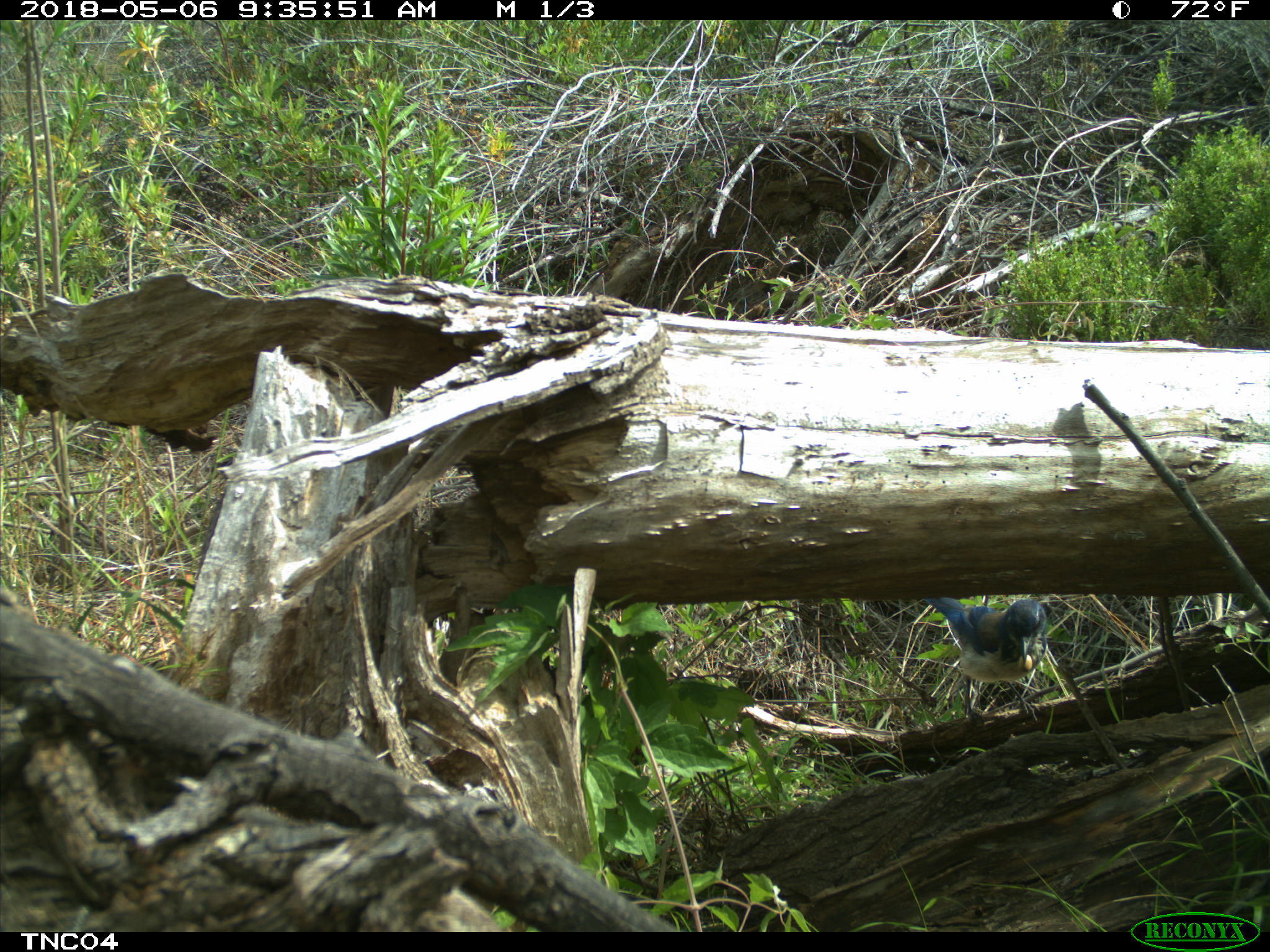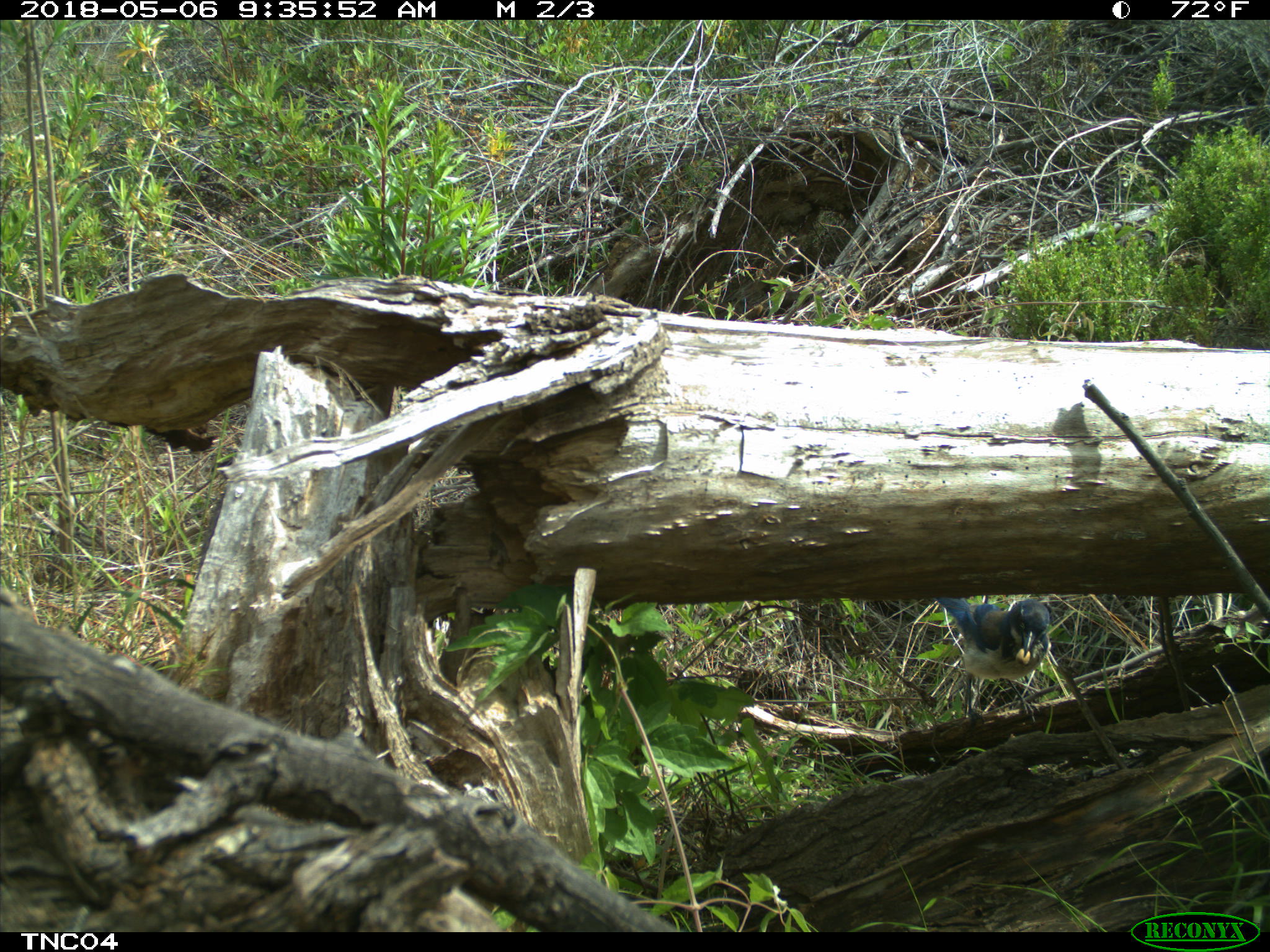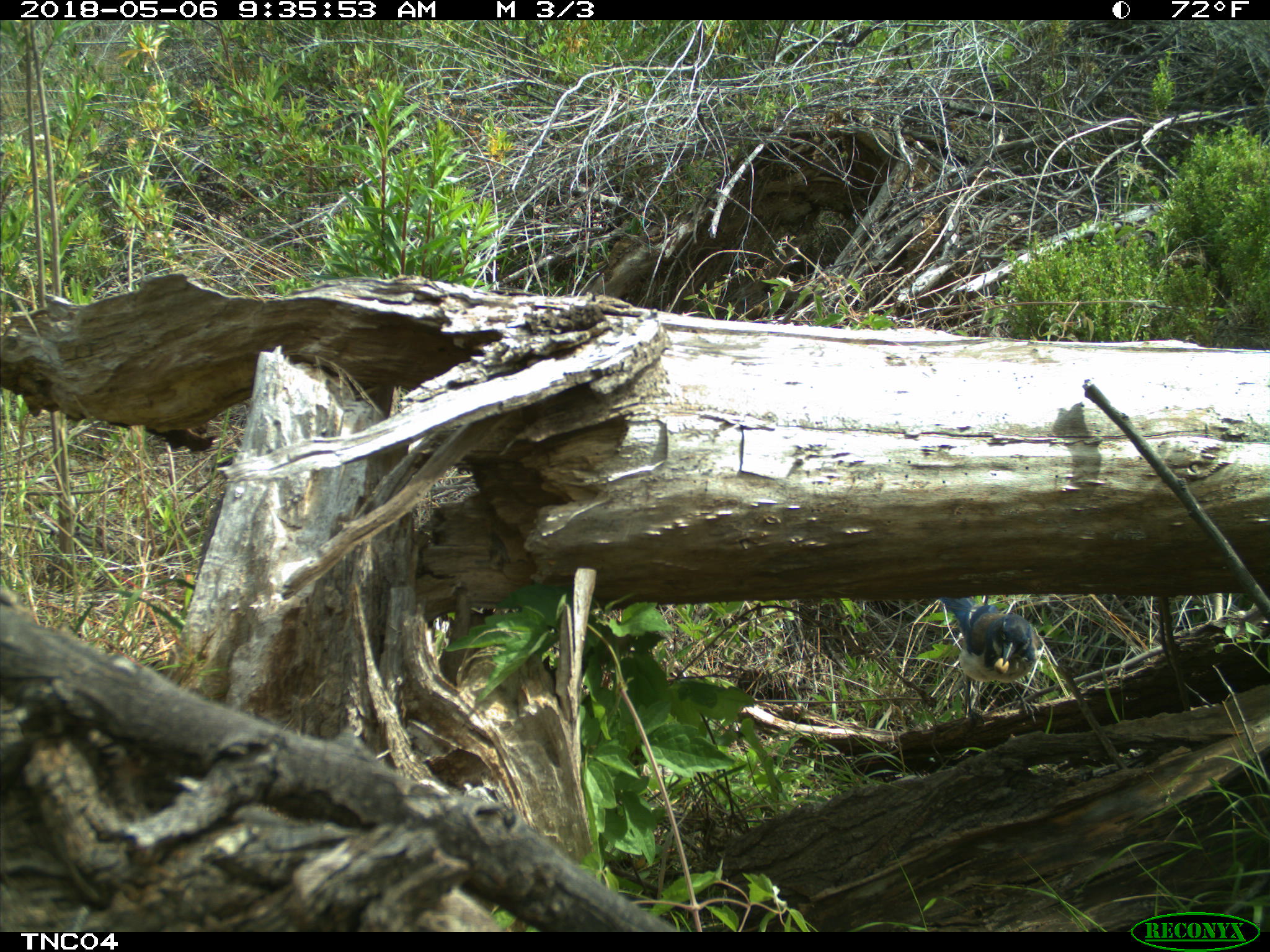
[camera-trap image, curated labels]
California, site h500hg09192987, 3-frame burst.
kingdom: Animalia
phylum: Chordata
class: Aves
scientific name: Aves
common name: bird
Bird (Aves).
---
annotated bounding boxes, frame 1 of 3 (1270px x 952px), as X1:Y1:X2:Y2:
bird: 922:596:1047:728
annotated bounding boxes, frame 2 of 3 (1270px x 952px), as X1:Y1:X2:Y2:
bird: 932:597:1050:731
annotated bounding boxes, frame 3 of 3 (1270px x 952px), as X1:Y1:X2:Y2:
bird: 939:596:1045:729